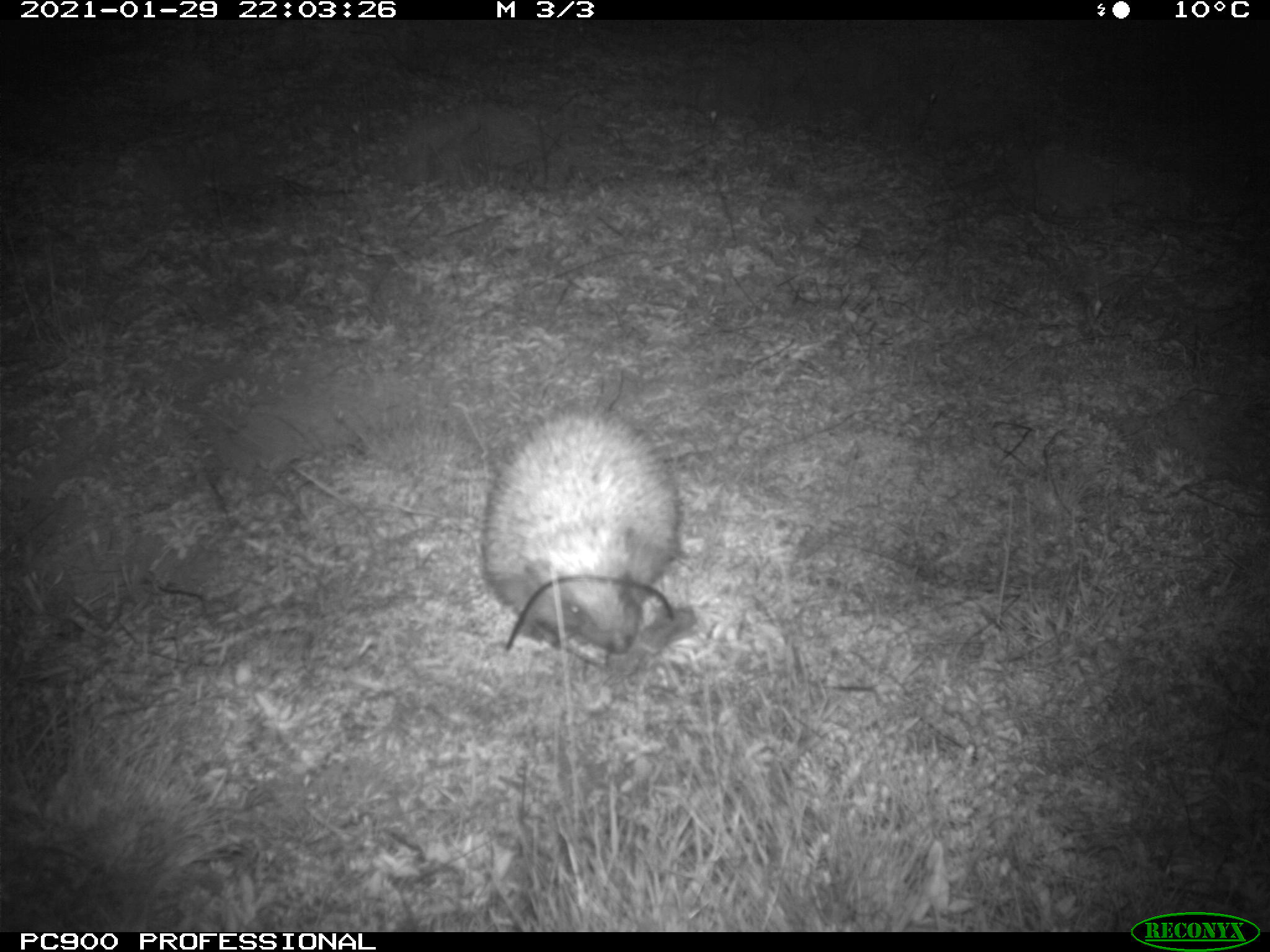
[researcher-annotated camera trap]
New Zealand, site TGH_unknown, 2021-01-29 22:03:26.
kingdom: Animalia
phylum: Chordata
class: Mammalia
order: Eulipotyphla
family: Erinaceidae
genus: Erinaceus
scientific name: Erinaceus europaeus europaeus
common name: european hedgehog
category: hedgehog